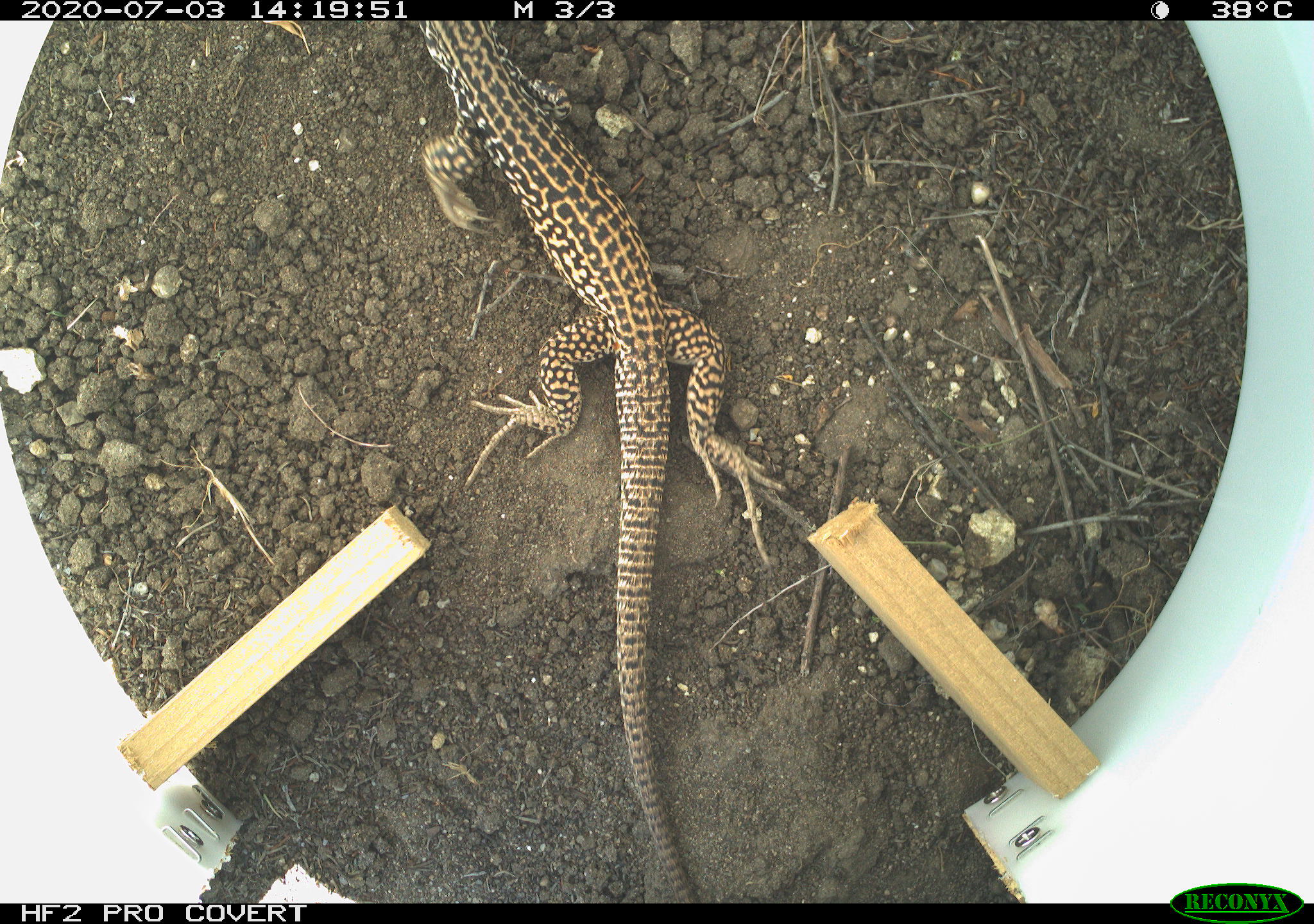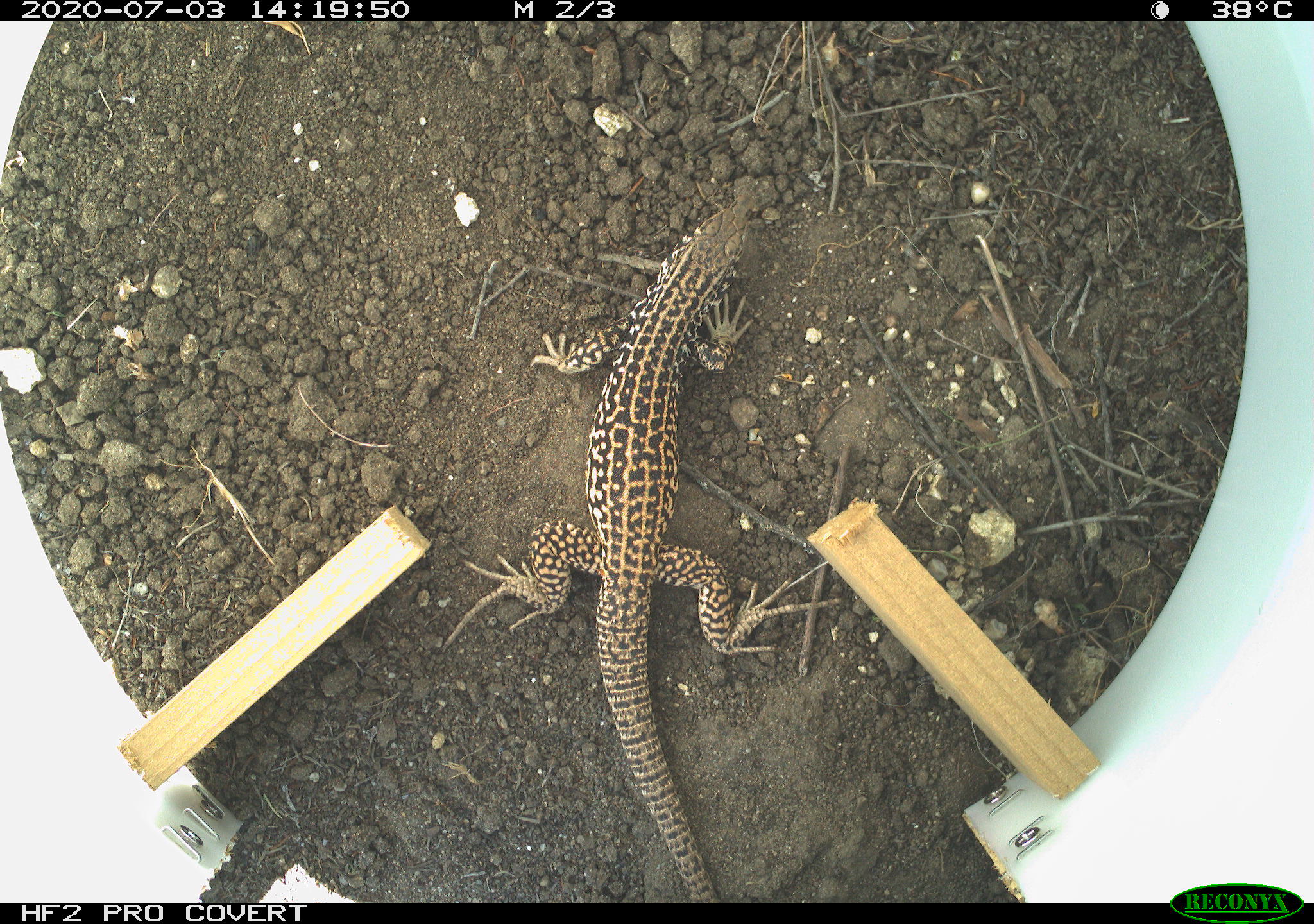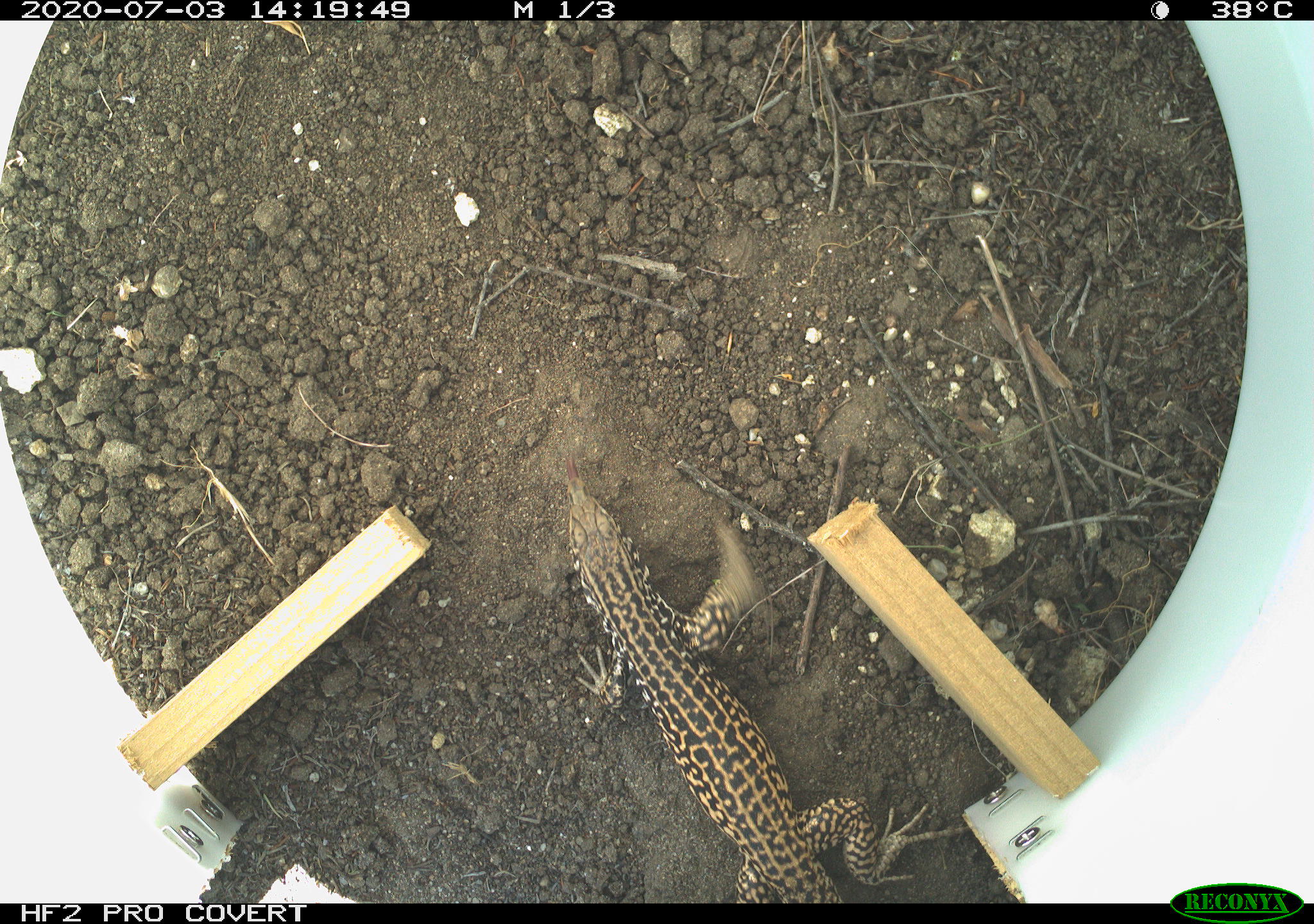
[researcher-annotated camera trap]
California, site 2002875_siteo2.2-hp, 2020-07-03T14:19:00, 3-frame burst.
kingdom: Animalia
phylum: Chordata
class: Reptilia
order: Squamata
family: Teiidae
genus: Aspidoscelis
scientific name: Aspidoscelis tigris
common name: western whiptail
Western whiptail (Aspidoscelis tigris).